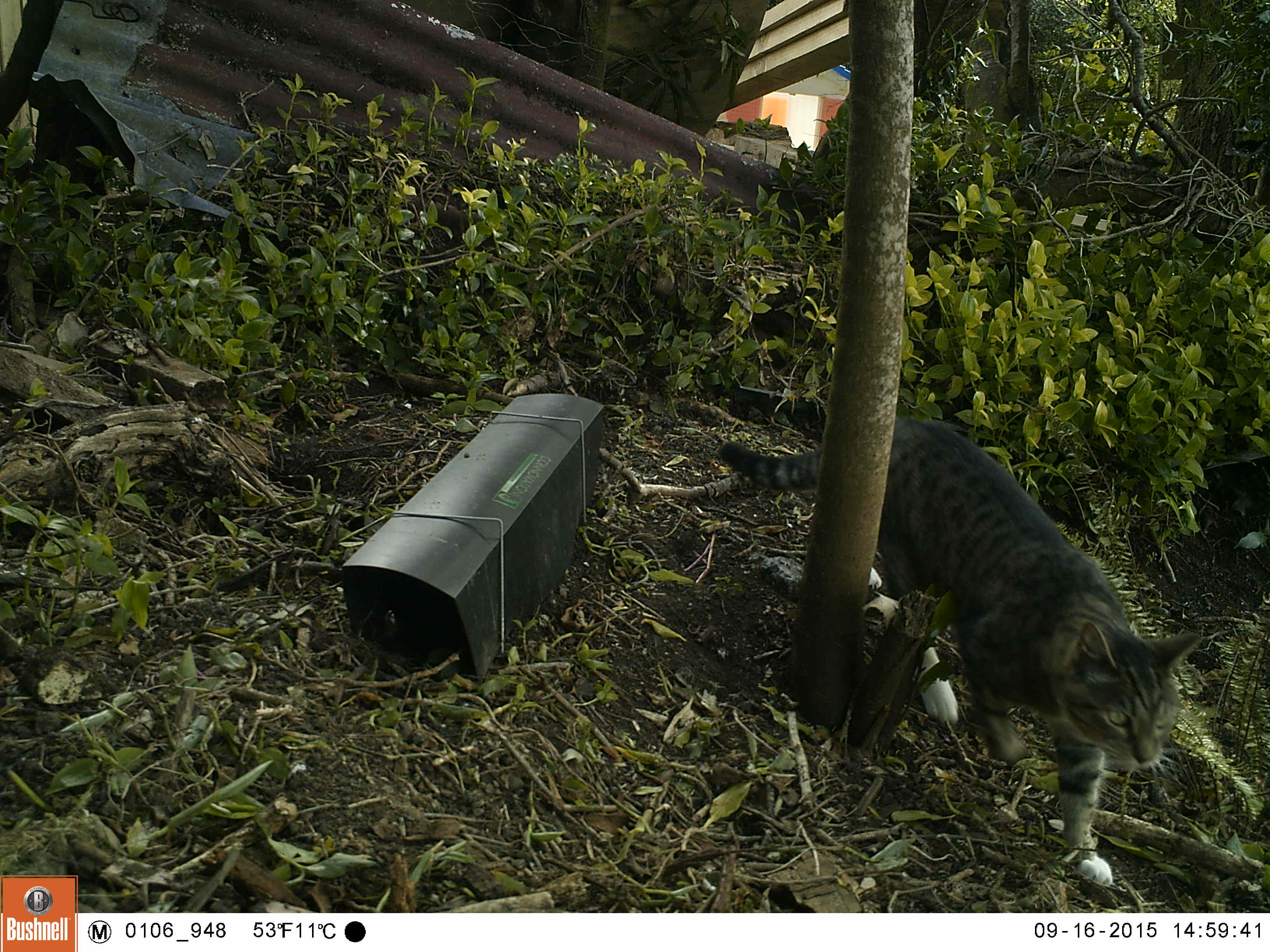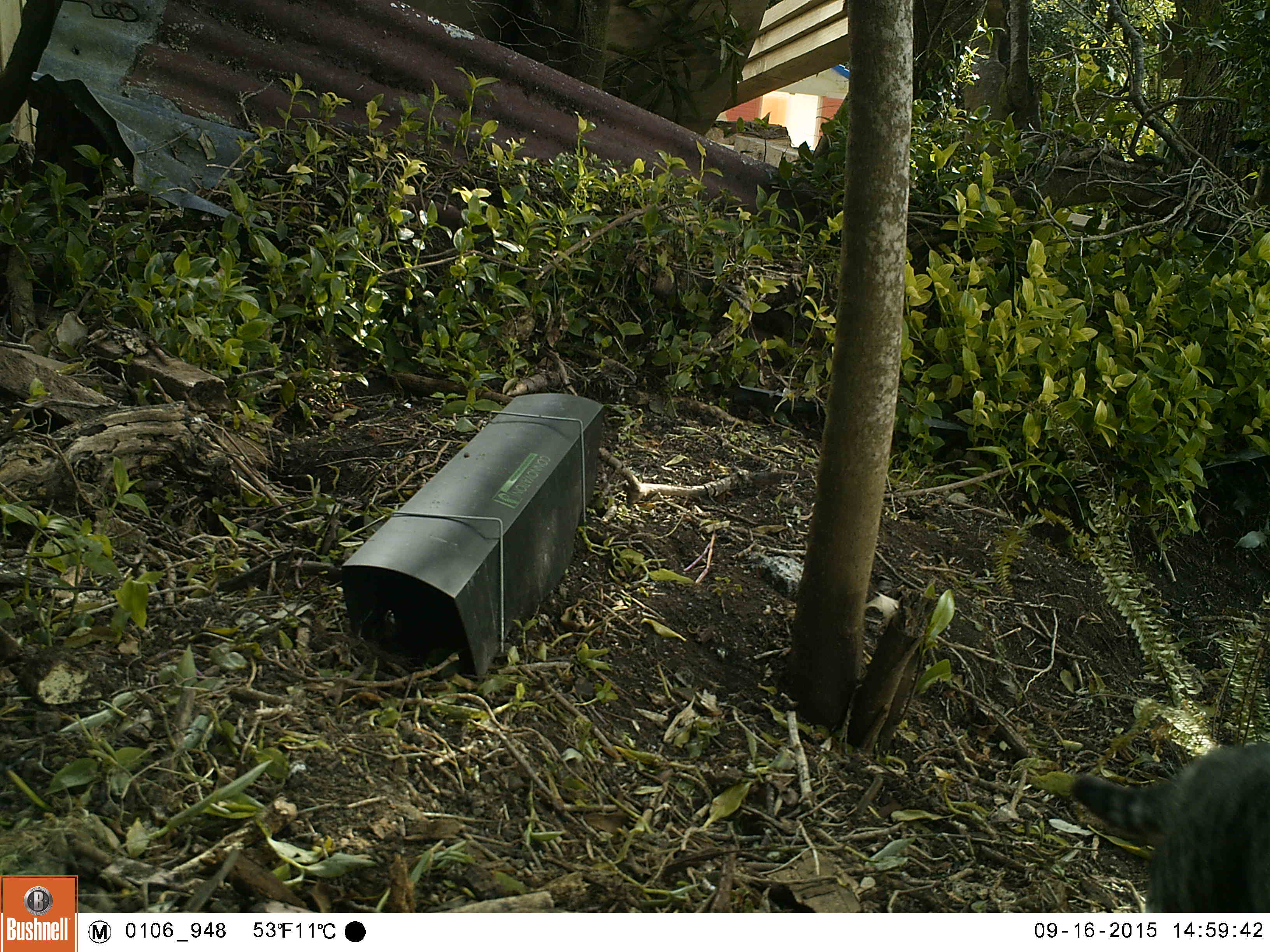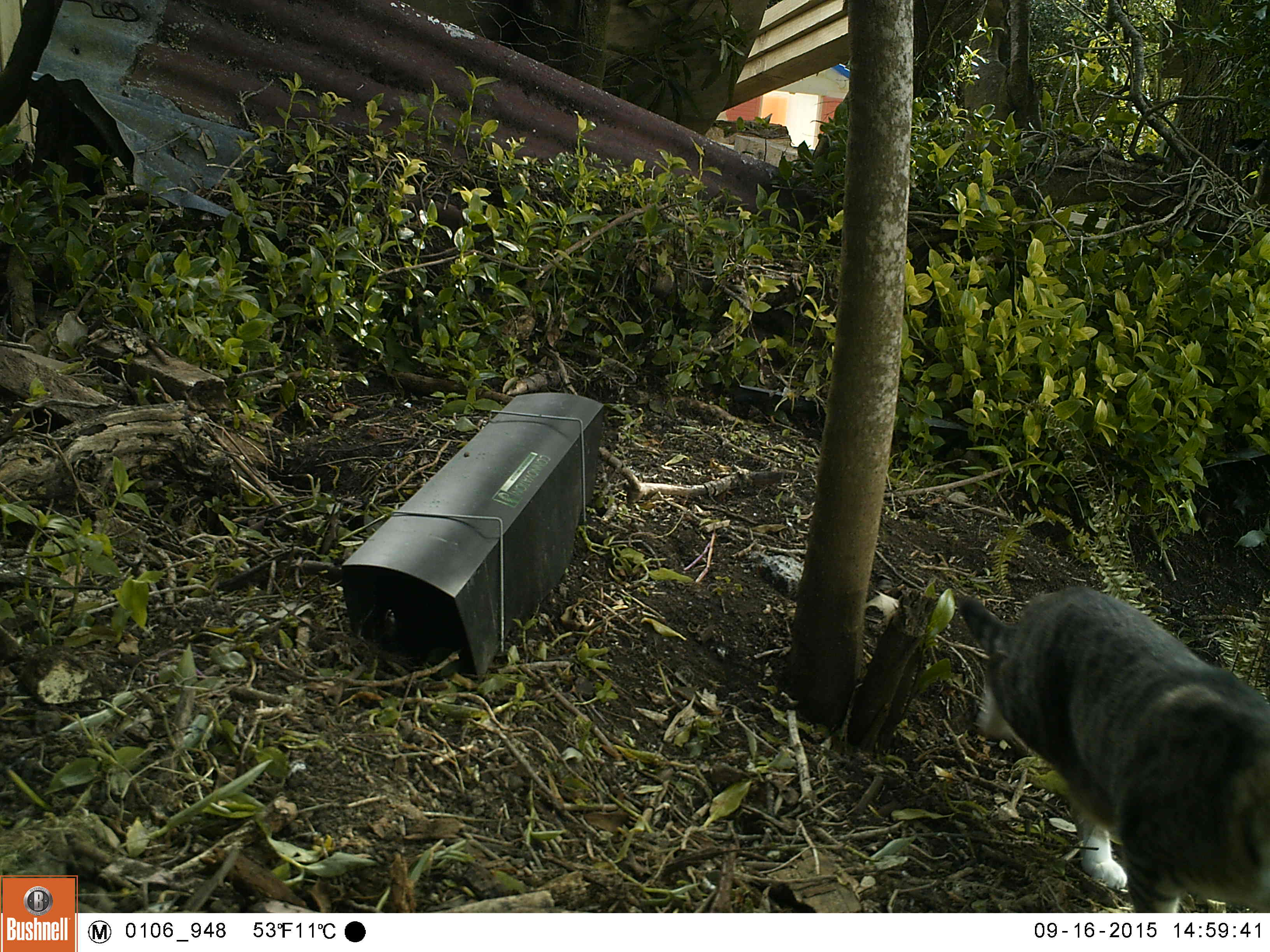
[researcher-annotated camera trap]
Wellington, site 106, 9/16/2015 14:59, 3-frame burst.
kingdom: Animalia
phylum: Chordata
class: Mammalia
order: Carnivora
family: Felidae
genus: Felis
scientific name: Felis catus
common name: cat